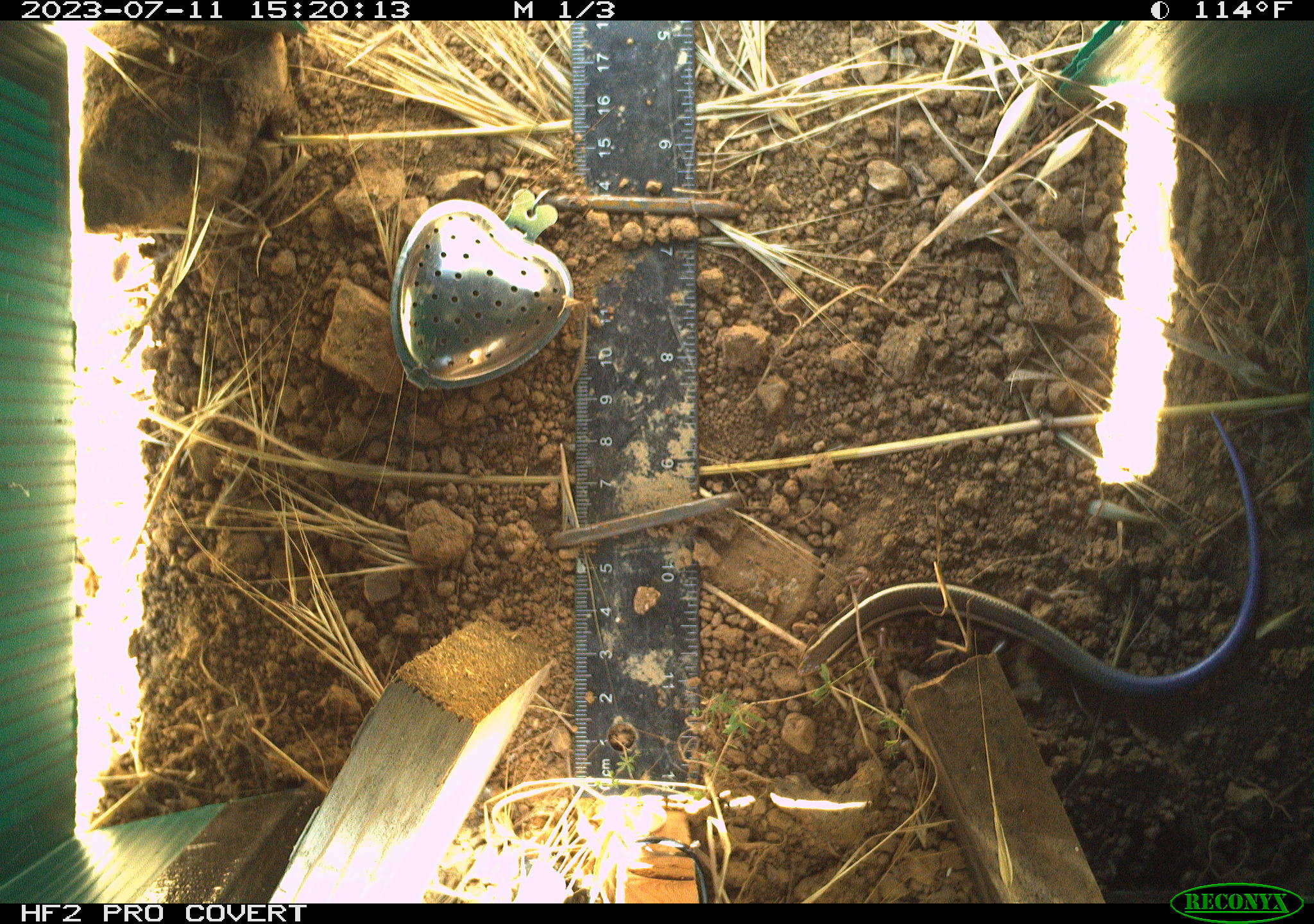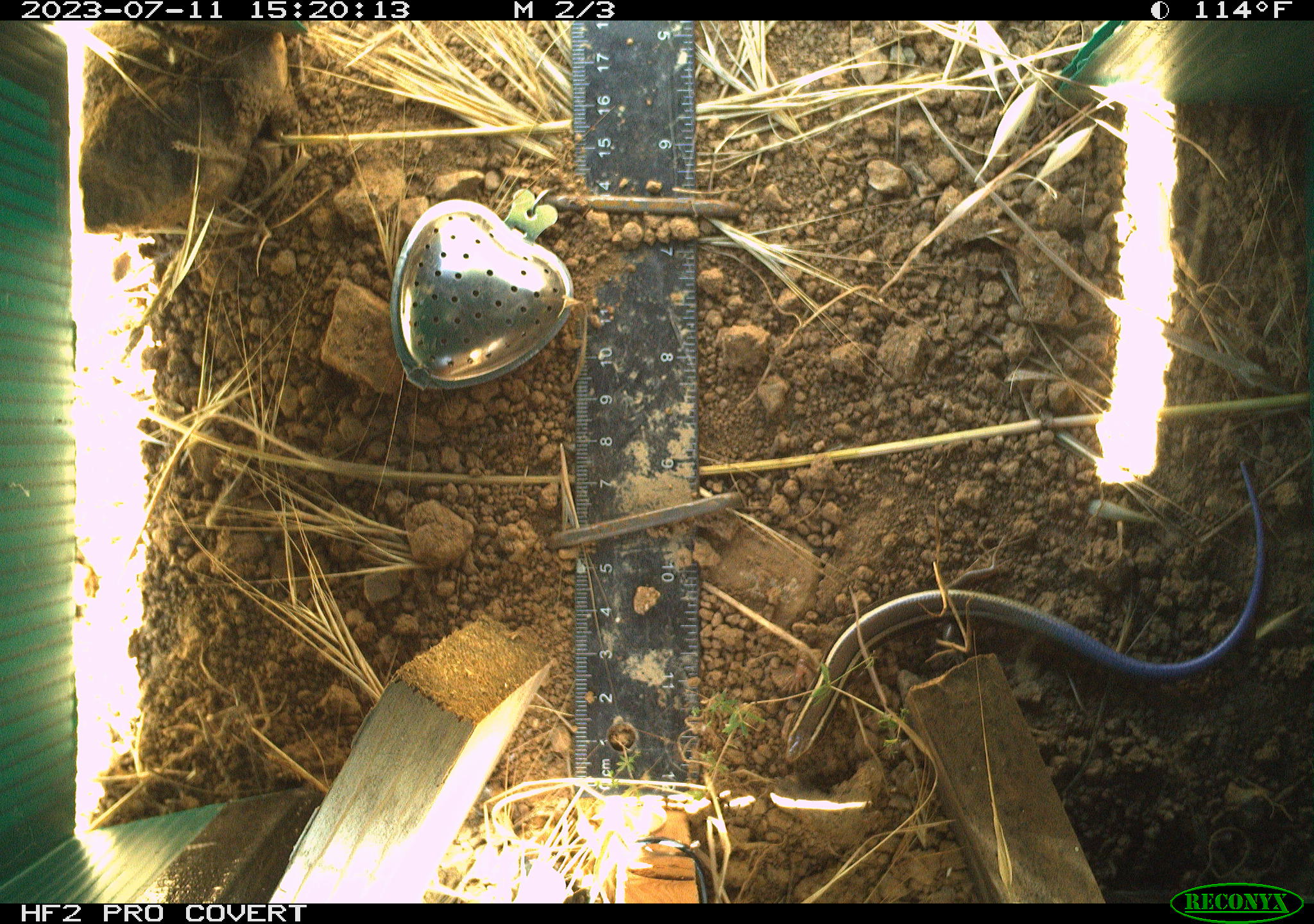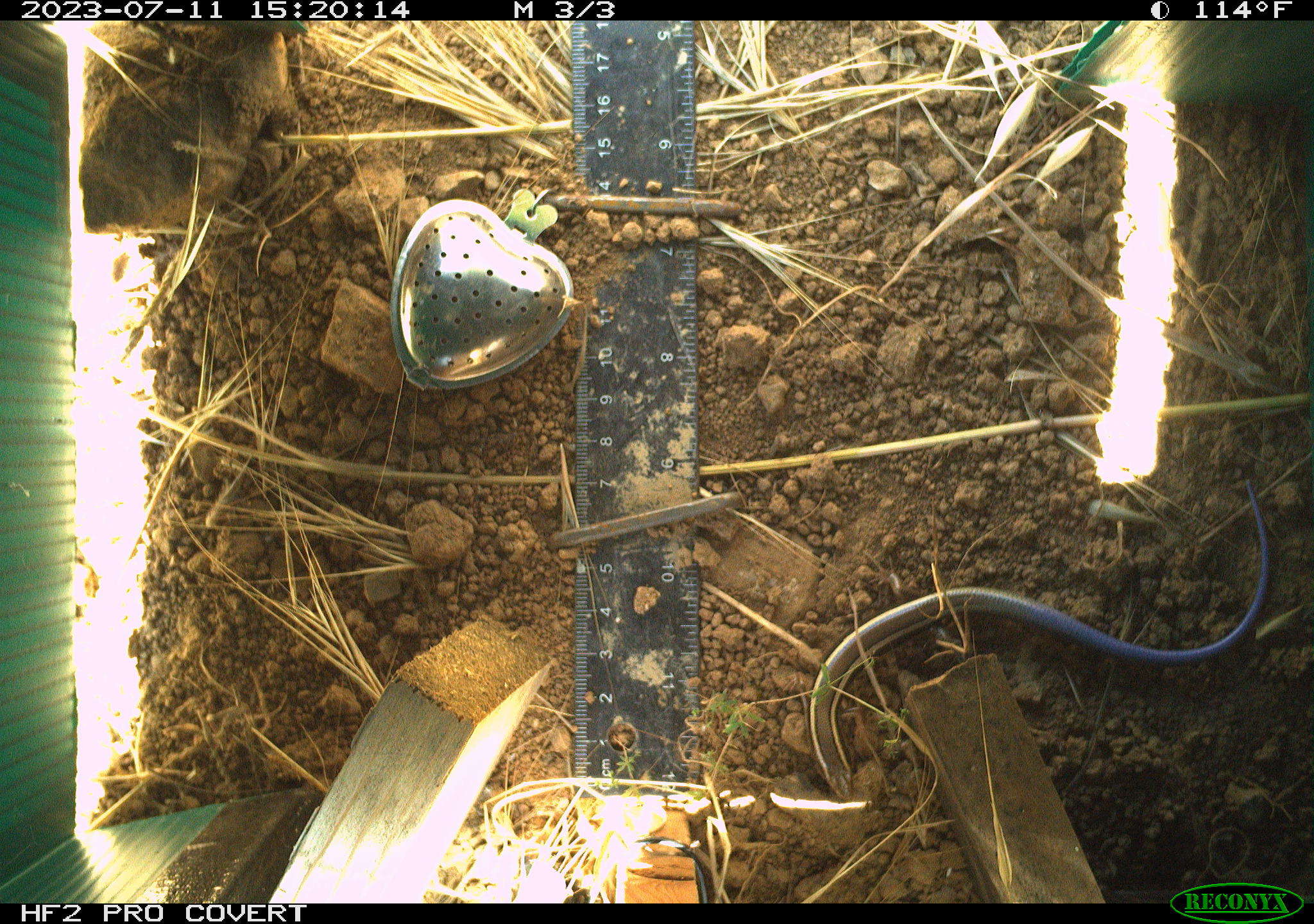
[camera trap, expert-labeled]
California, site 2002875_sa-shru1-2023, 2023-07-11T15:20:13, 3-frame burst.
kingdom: Animalia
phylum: Chordata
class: Reptilia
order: Squamata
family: Scincidae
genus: Plestiodon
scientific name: Plestiodon skiltonianus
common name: western skink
Western skink (Plestiodon skiltonianus).